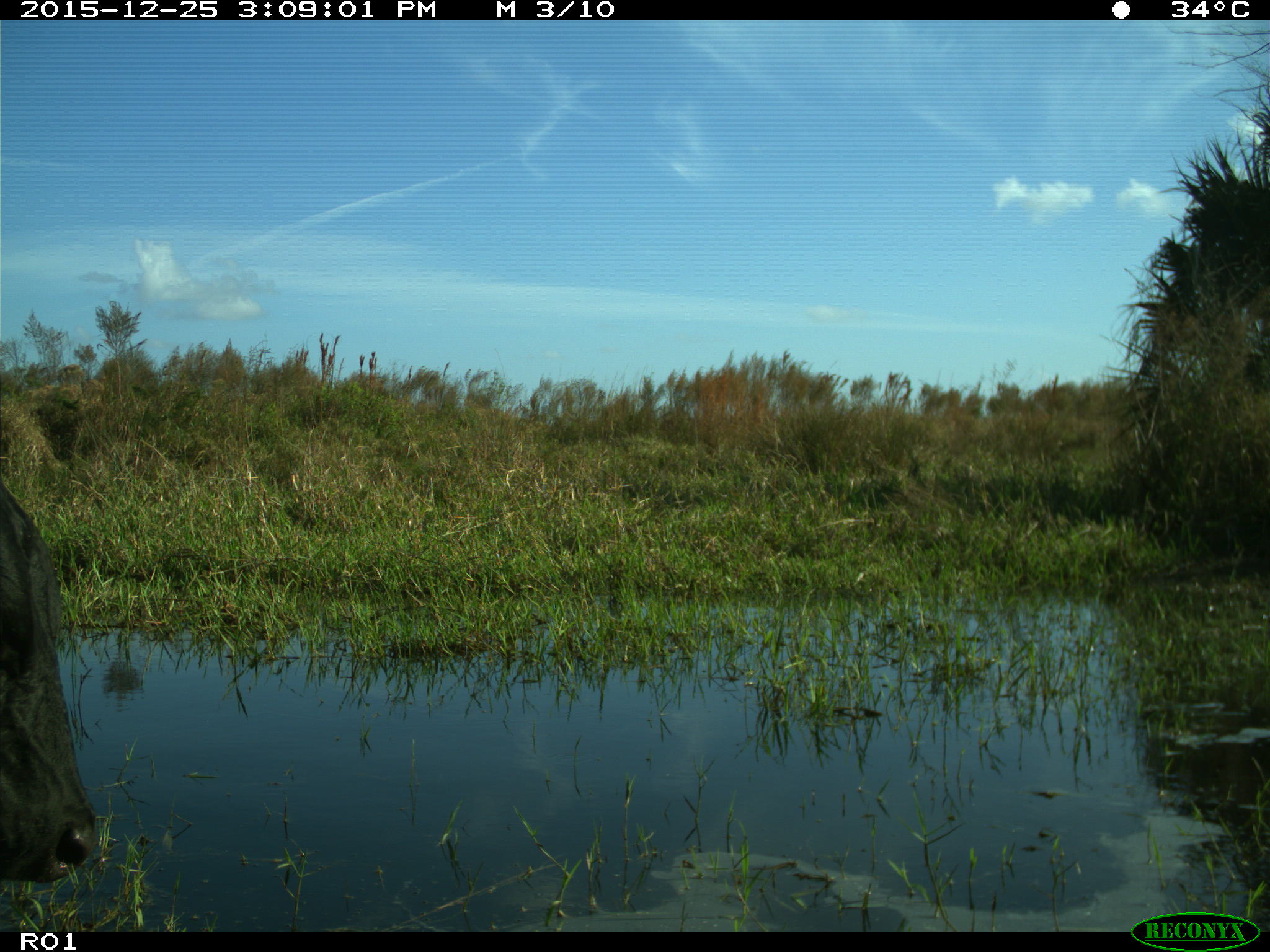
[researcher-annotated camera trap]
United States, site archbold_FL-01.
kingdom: Animalia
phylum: Chordata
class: Mammalia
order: Artiodactyla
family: Bovidae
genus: Bos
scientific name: Bos taurus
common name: domestic cow